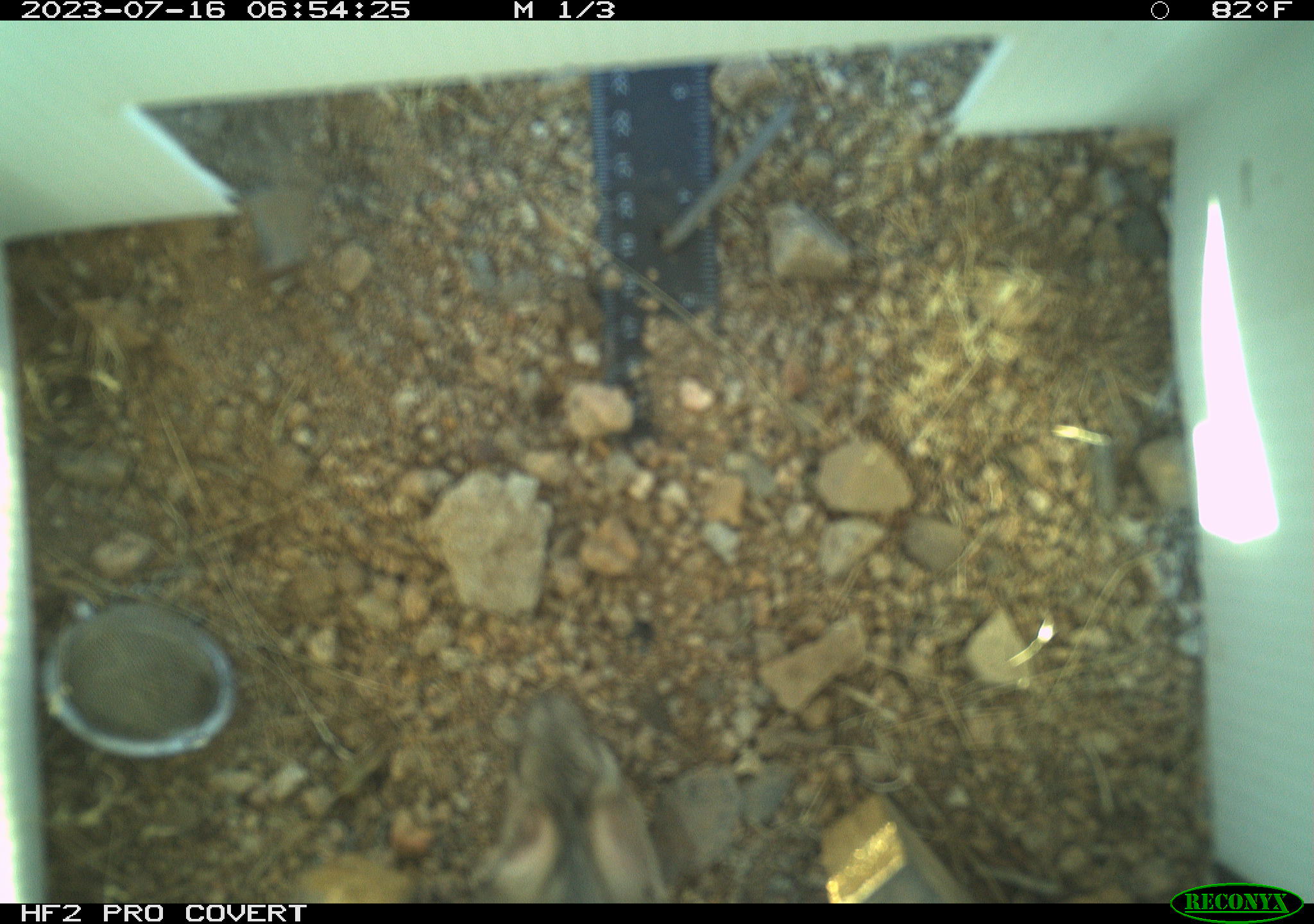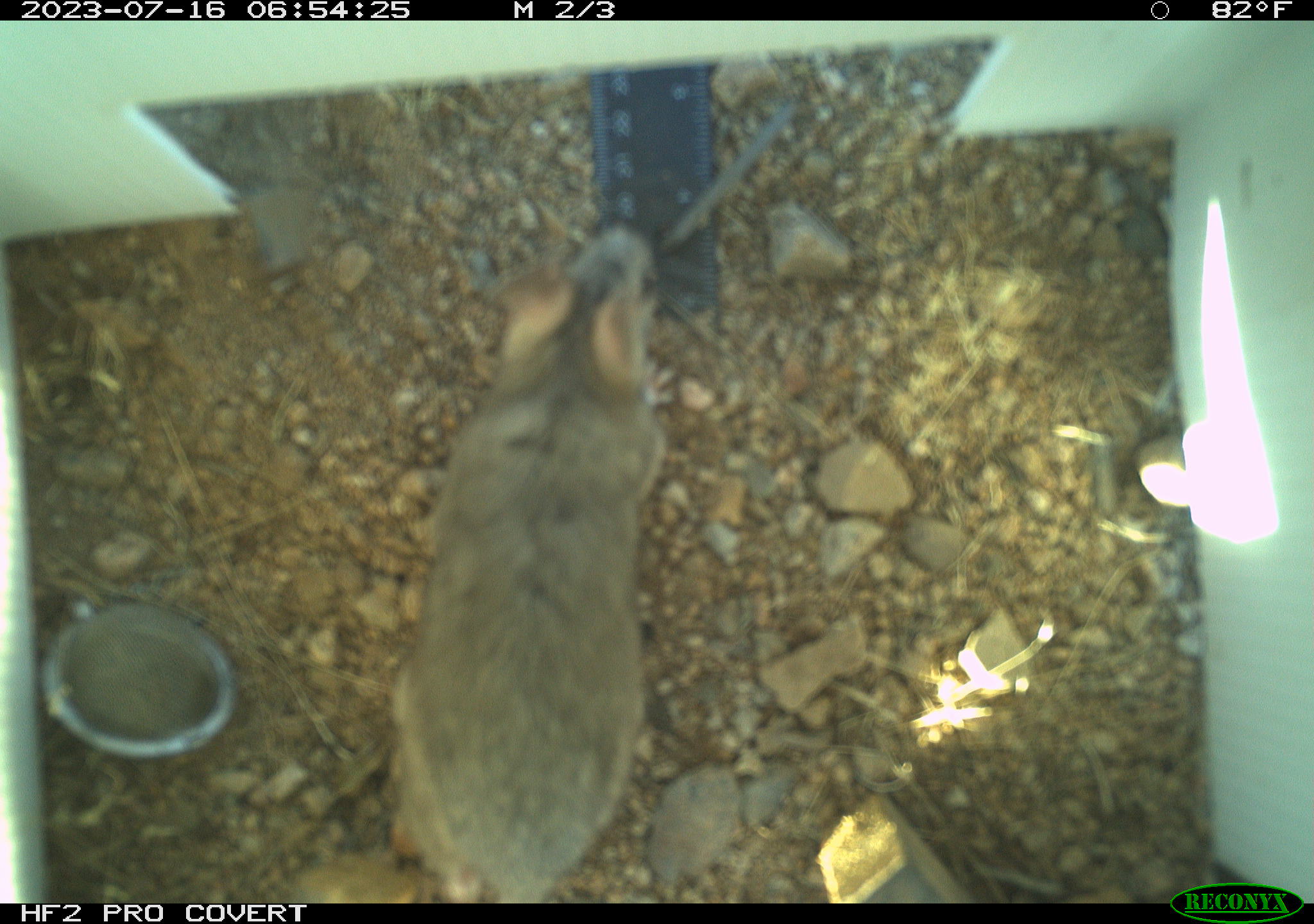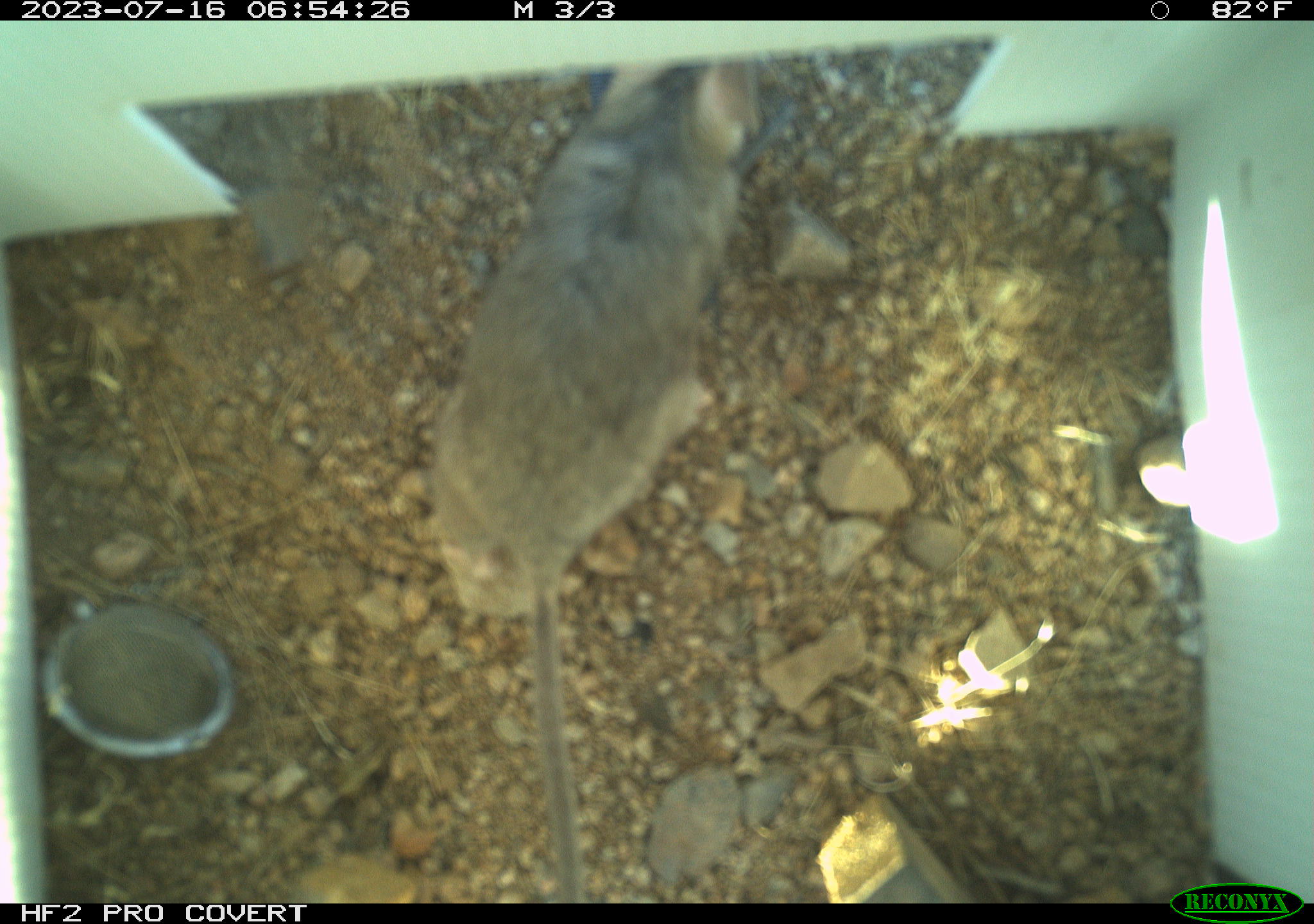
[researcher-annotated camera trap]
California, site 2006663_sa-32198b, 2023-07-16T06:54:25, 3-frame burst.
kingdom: Animalia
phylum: Chordata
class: Mammalia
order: Rodentia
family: Cricetidae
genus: Neotoma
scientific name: Neotoma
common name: pack rat or woodrat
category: neotoma species